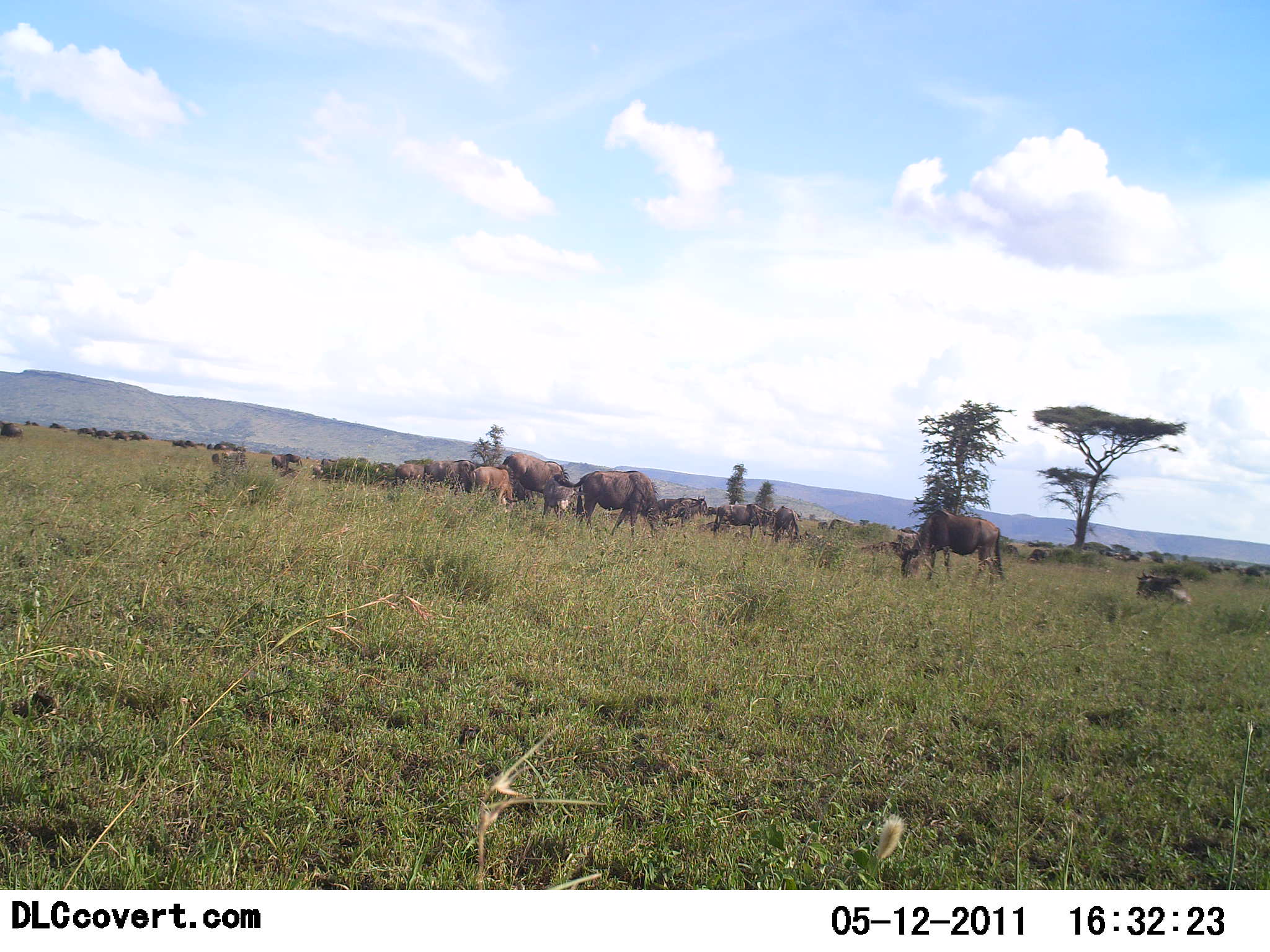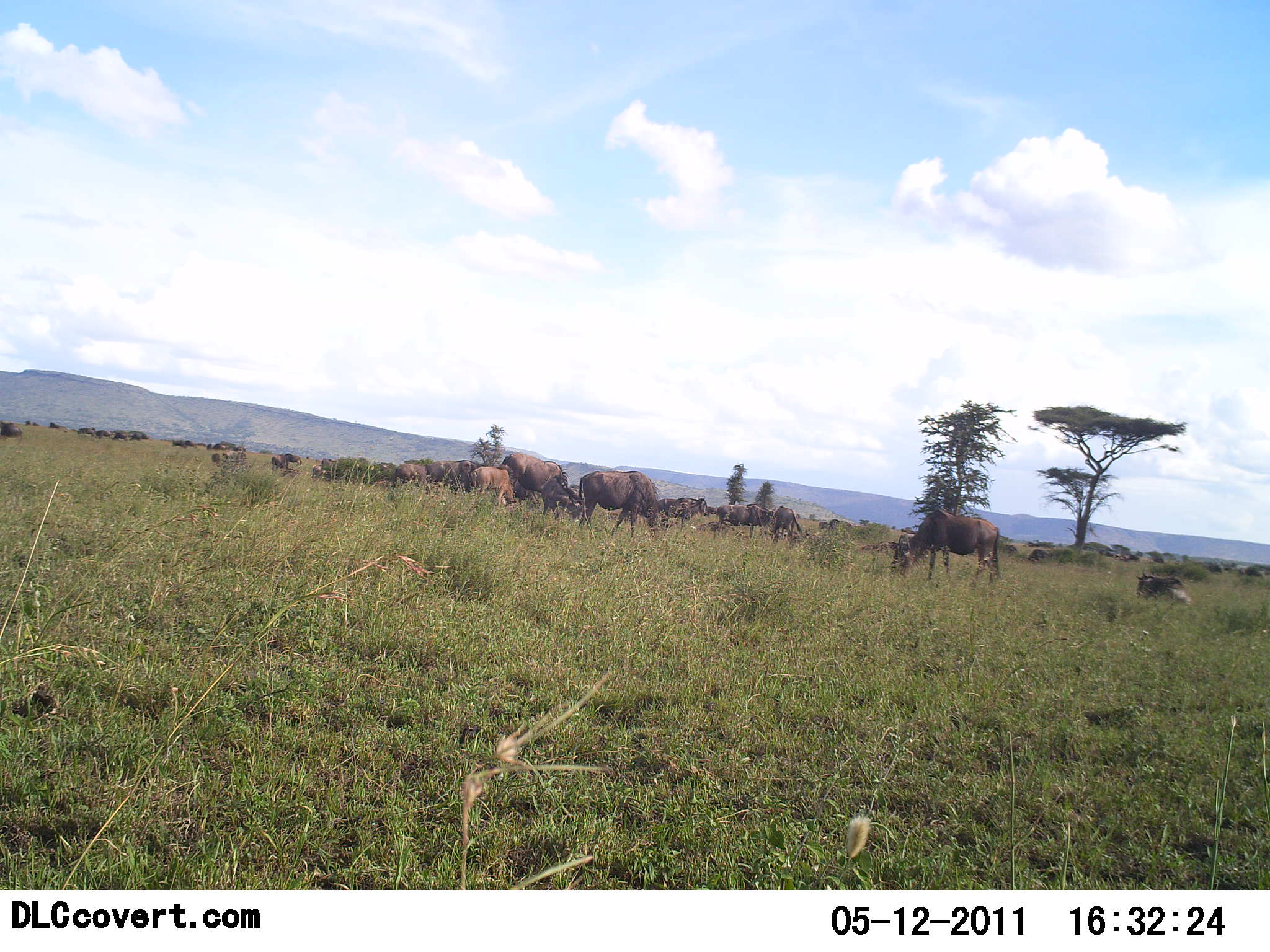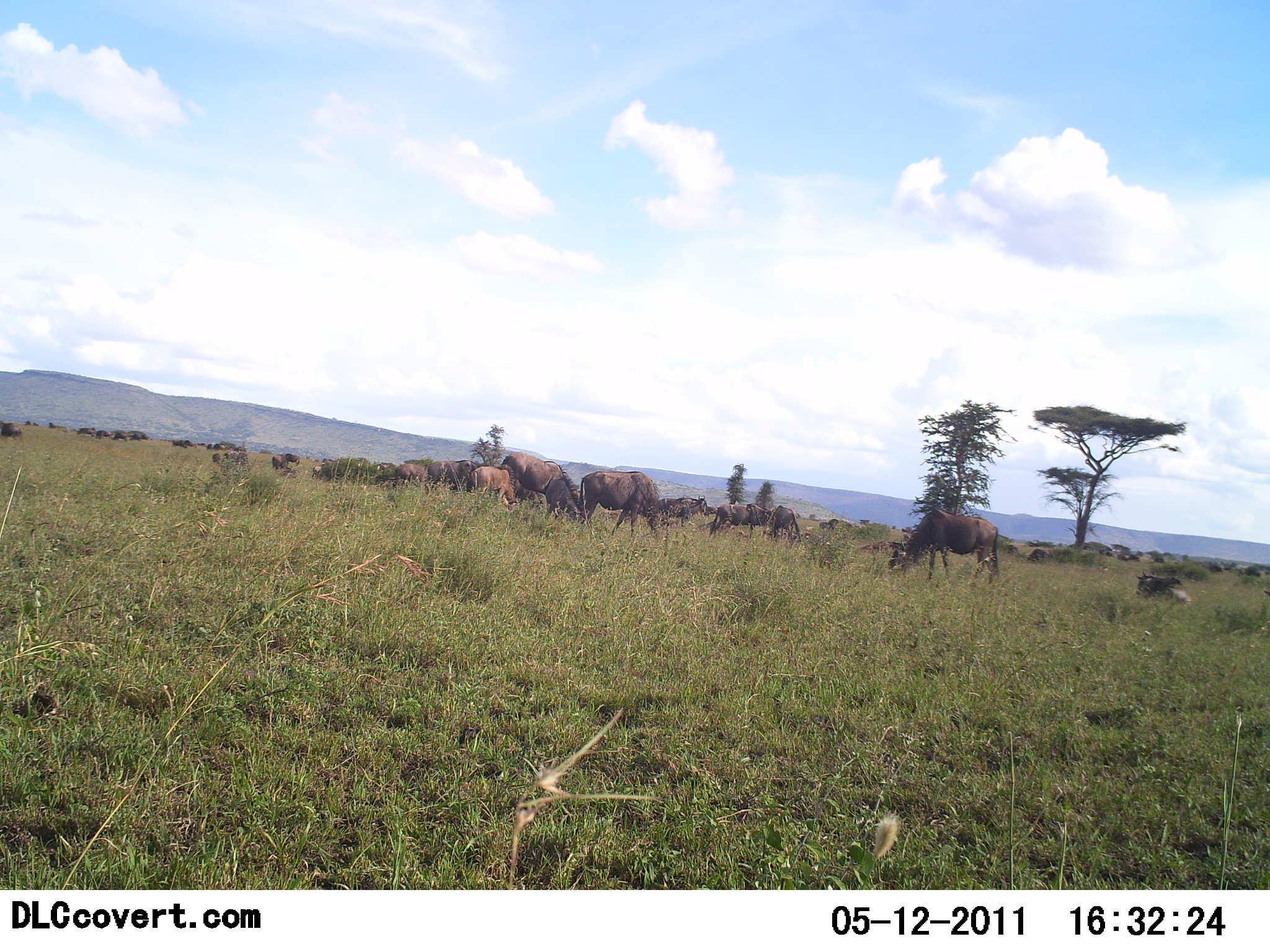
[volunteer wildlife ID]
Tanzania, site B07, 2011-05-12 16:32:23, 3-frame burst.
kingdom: Animalia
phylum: Chordata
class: Mammalia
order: Artiodactyla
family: Bovidae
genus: Connochaetes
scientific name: Connochaetes taurinus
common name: blue wildebeest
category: wildebeest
Wildebeest (blue wildebeest) (Connochaetes taurinus), count 11-50. Behavior (volunteer vote fractions): standing 38%, resting 23%, moving 8%, interacting 8%. Young present (vote fraction): 8%. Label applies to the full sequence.